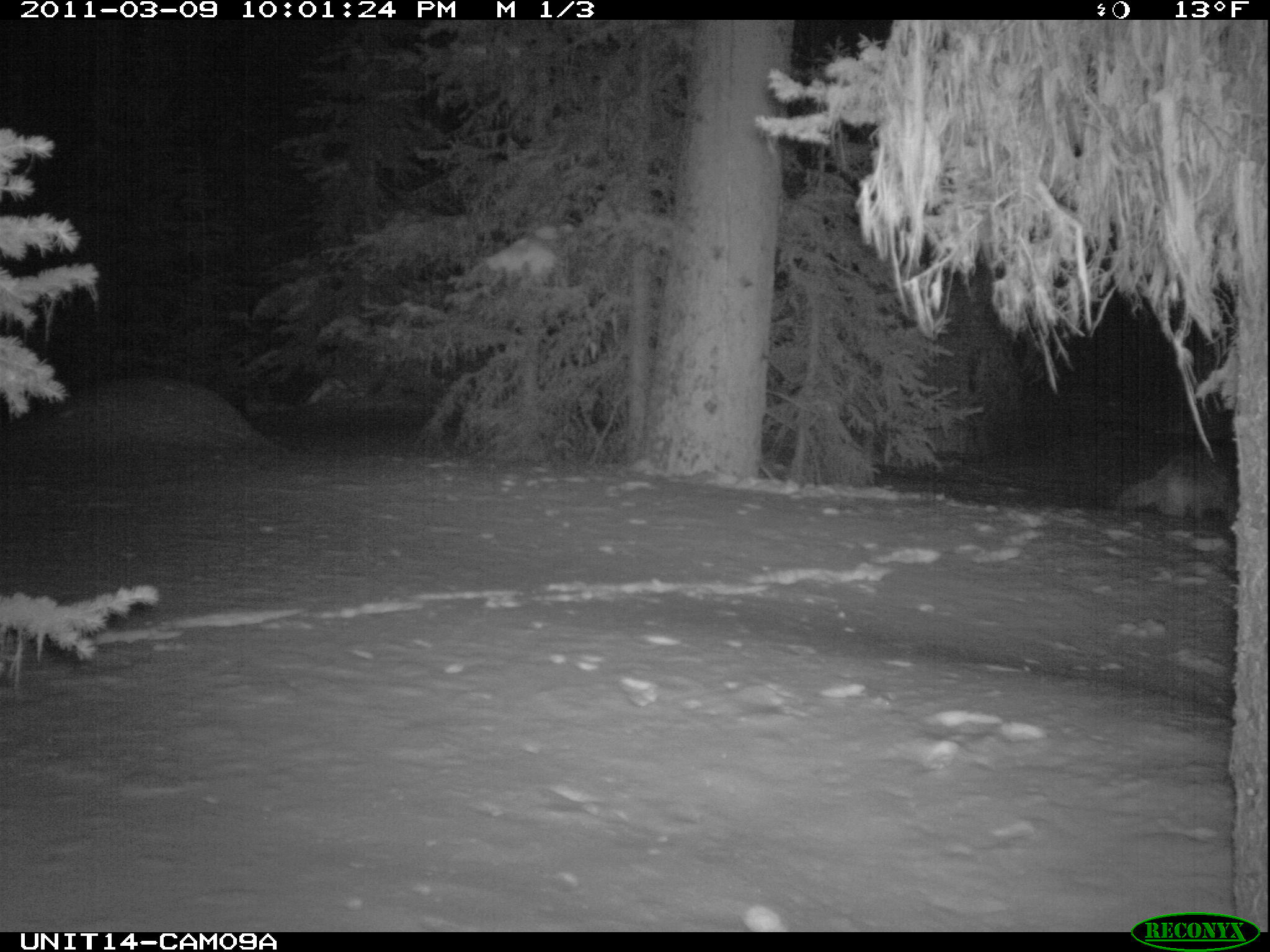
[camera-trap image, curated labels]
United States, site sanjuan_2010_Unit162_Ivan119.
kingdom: Animalia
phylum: Chordata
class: Mammalia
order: Carnivora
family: Canidae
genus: Canis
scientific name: Canis latrans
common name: coyote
Canis latrans (coyote).